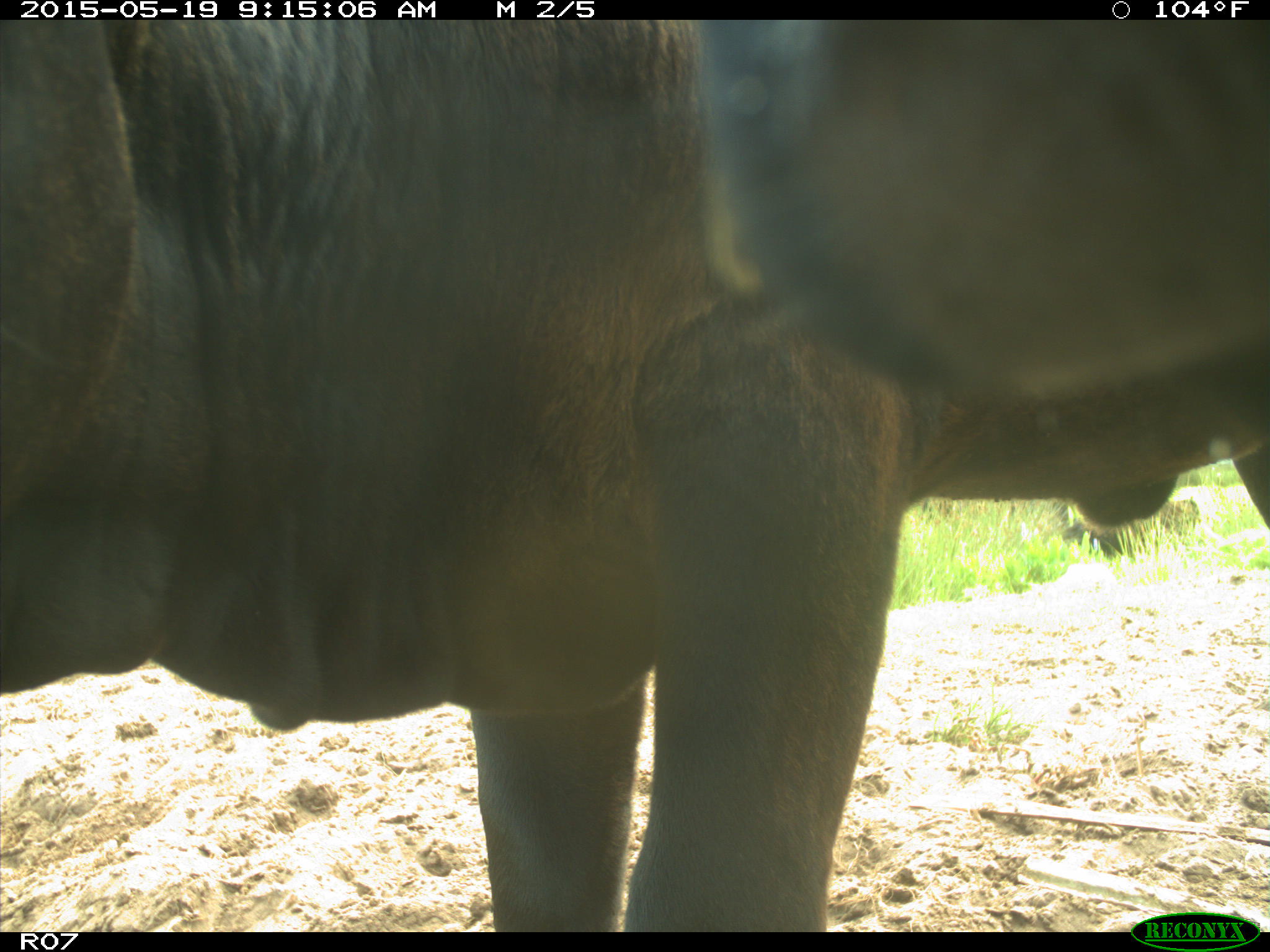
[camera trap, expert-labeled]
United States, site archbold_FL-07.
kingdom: Animalia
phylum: Chordata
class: Mammalia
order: Artiodactyla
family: Bovidae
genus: Bos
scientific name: Bos taurus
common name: domestic cow